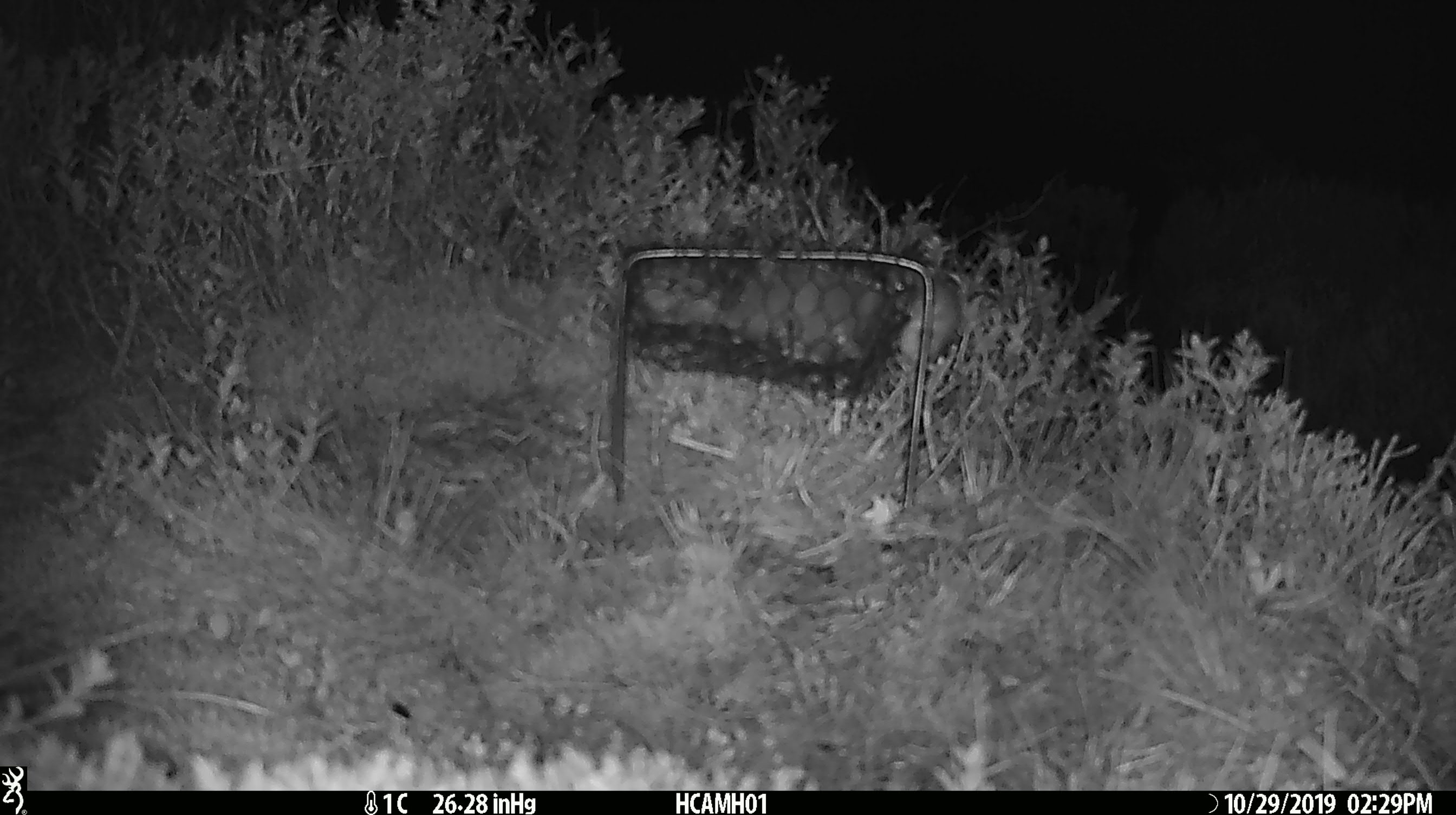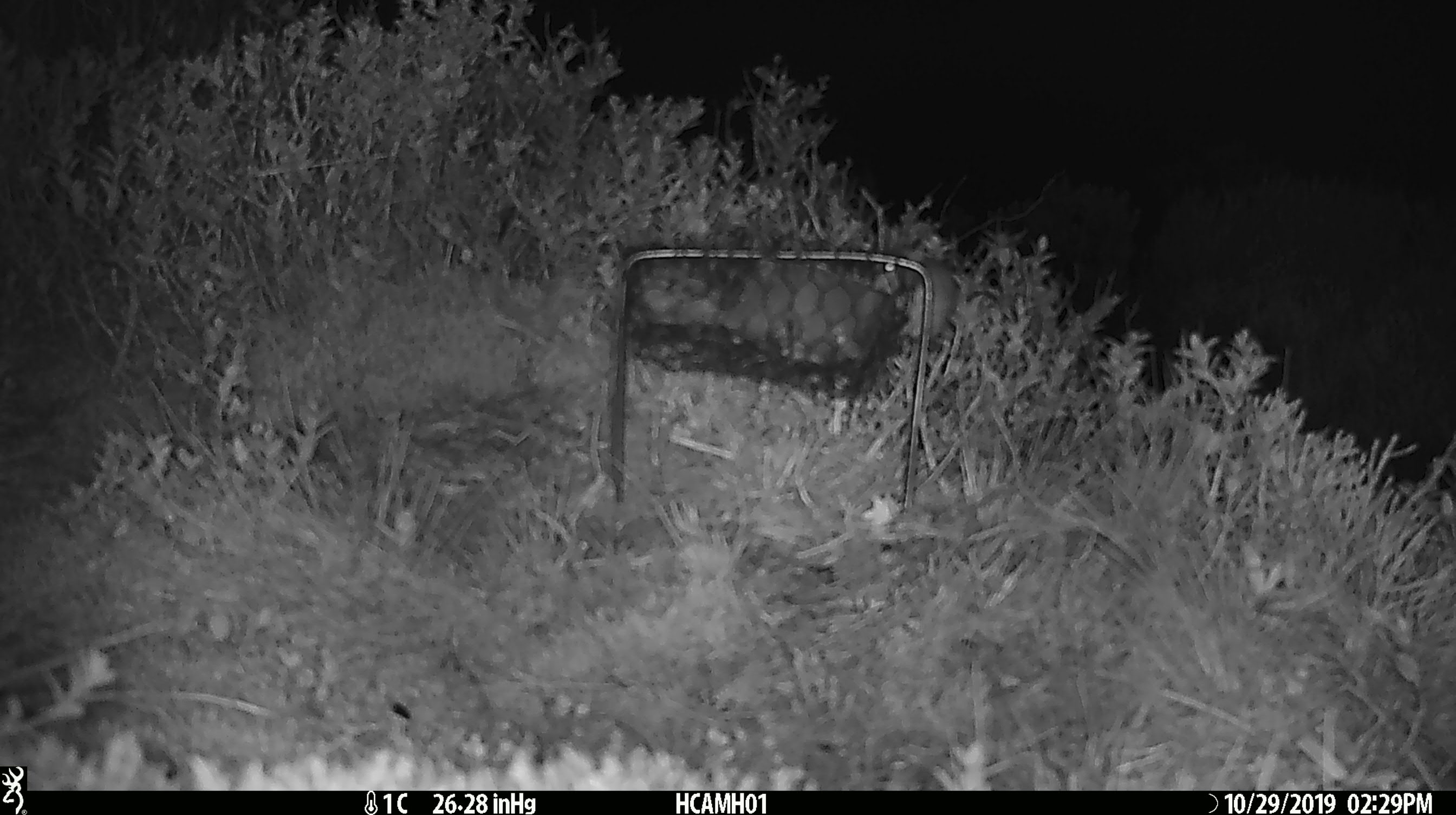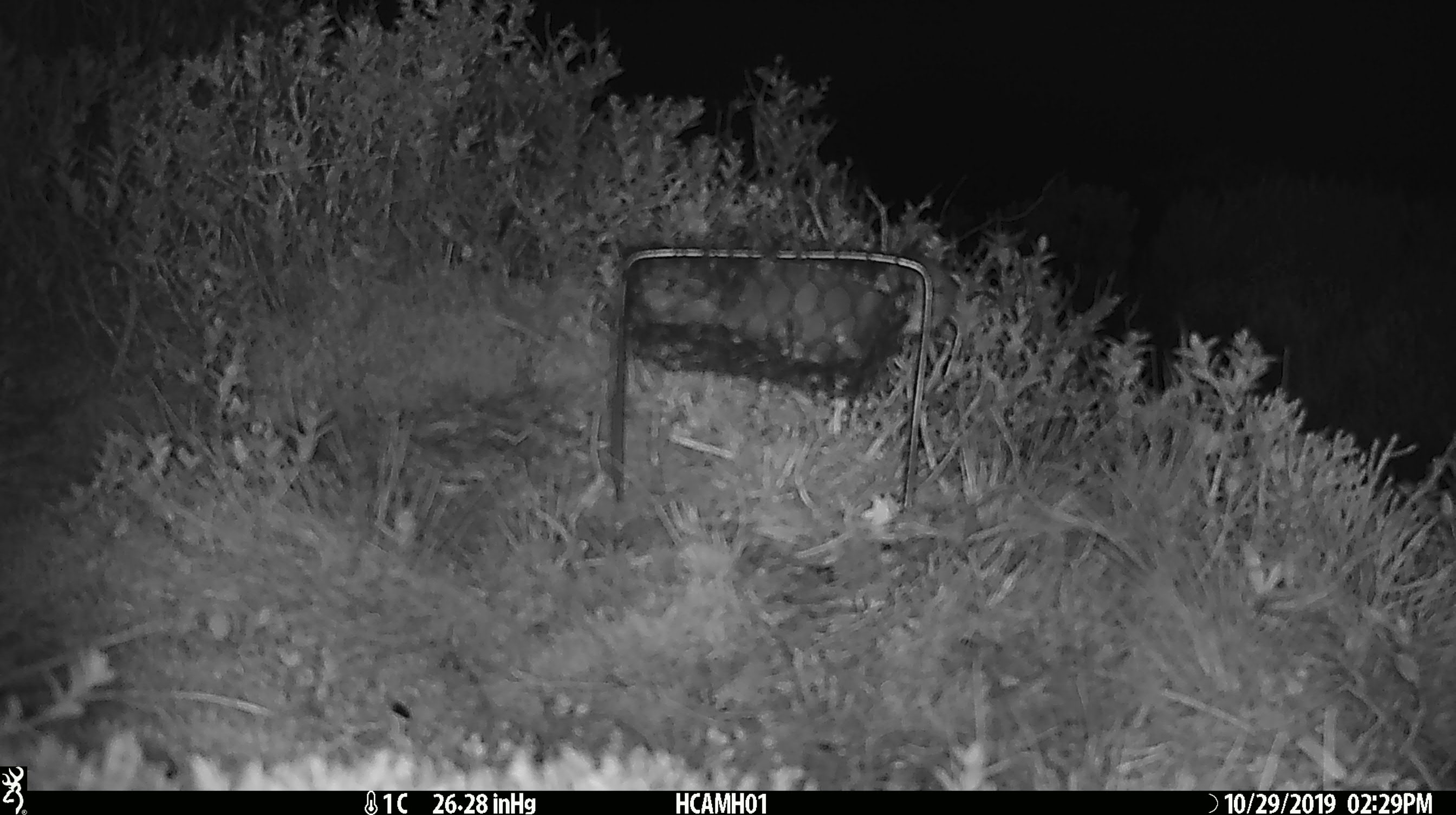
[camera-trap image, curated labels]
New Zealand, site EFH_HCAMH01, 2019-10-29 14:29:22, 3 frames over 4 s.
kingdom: Animalia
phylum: Chordata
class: Mammalia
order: Rodentia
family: Muridae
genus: Mus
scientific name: Mus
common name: mouse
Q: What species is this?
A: Mouse (Mus).